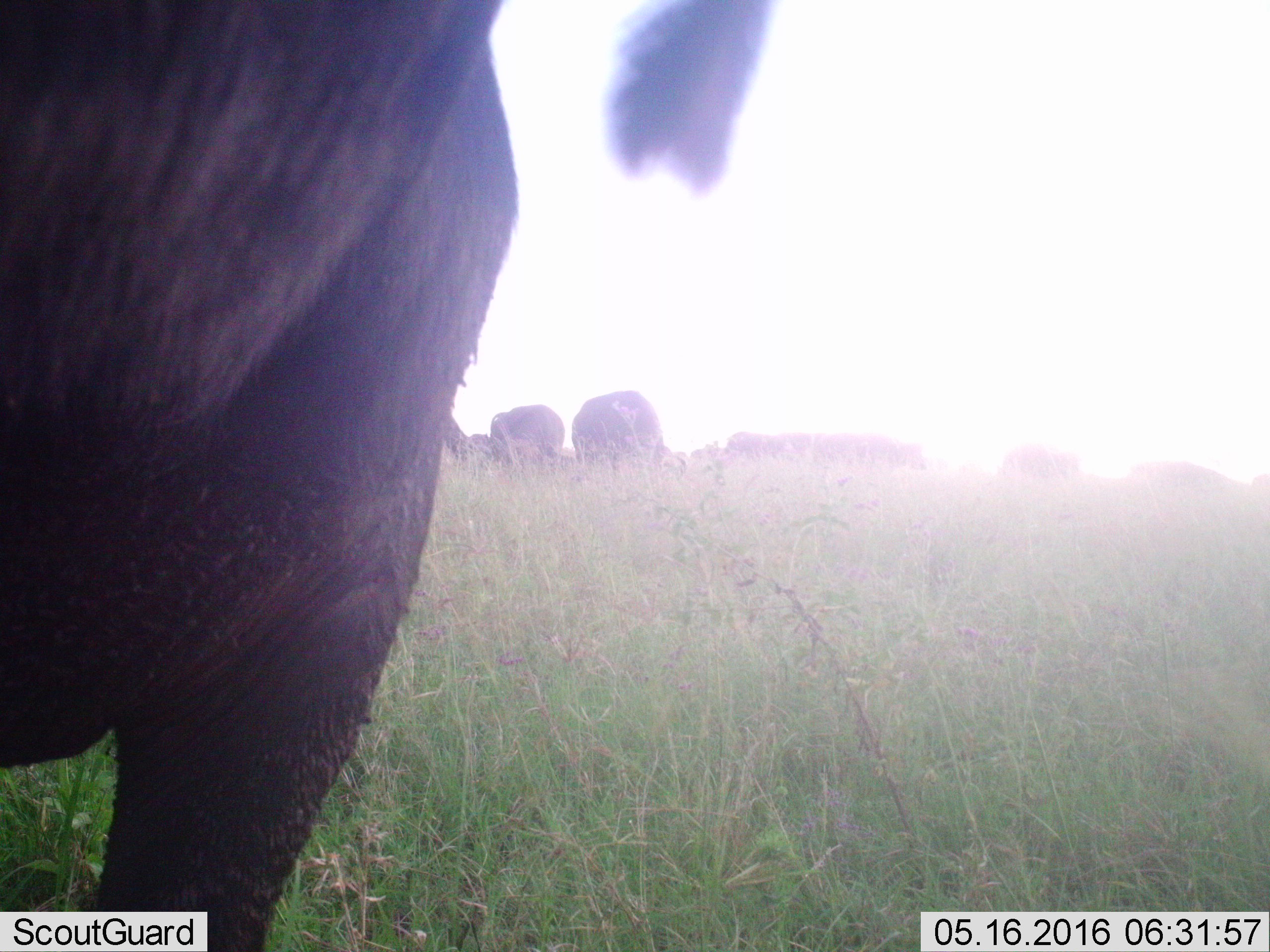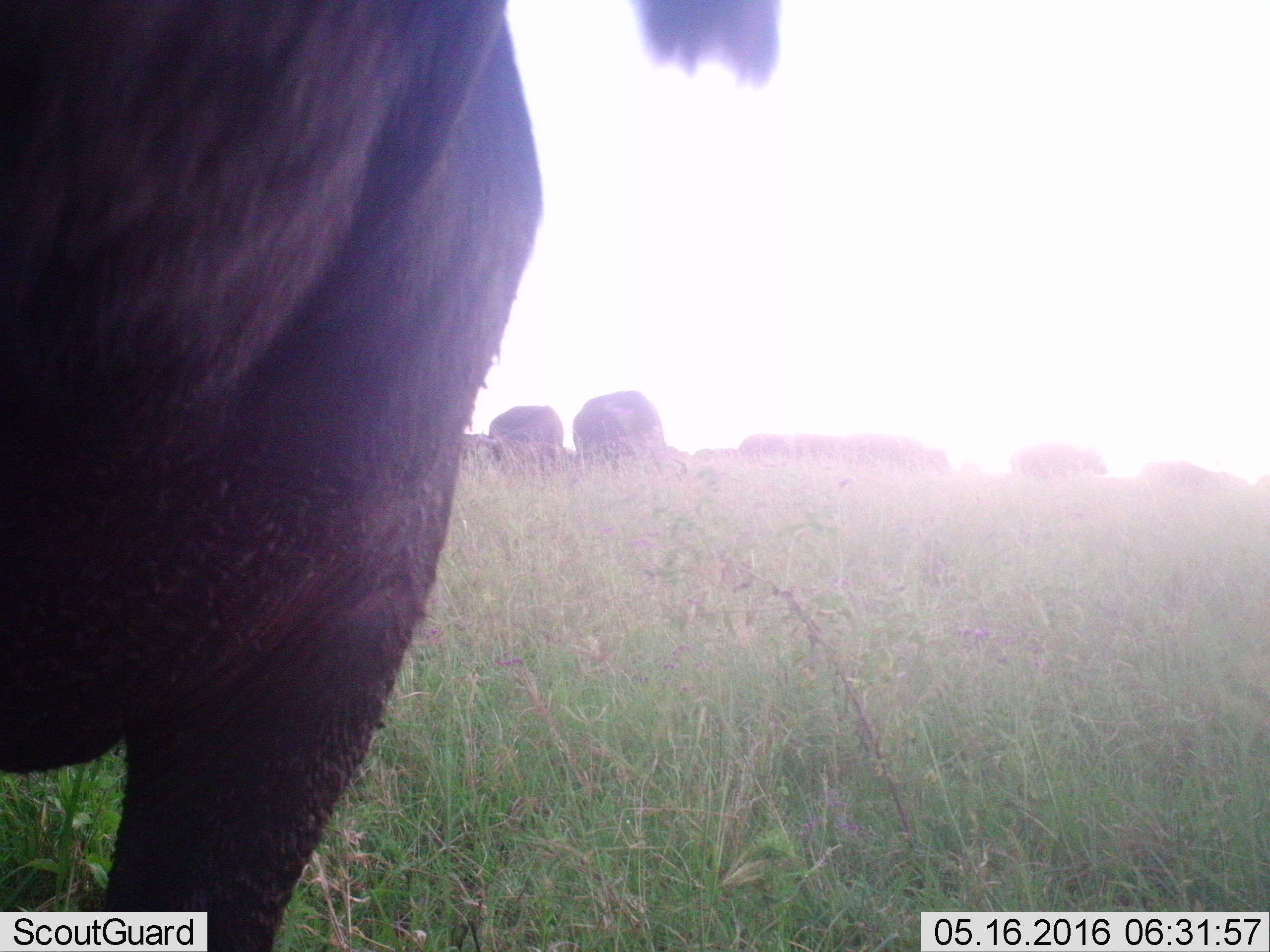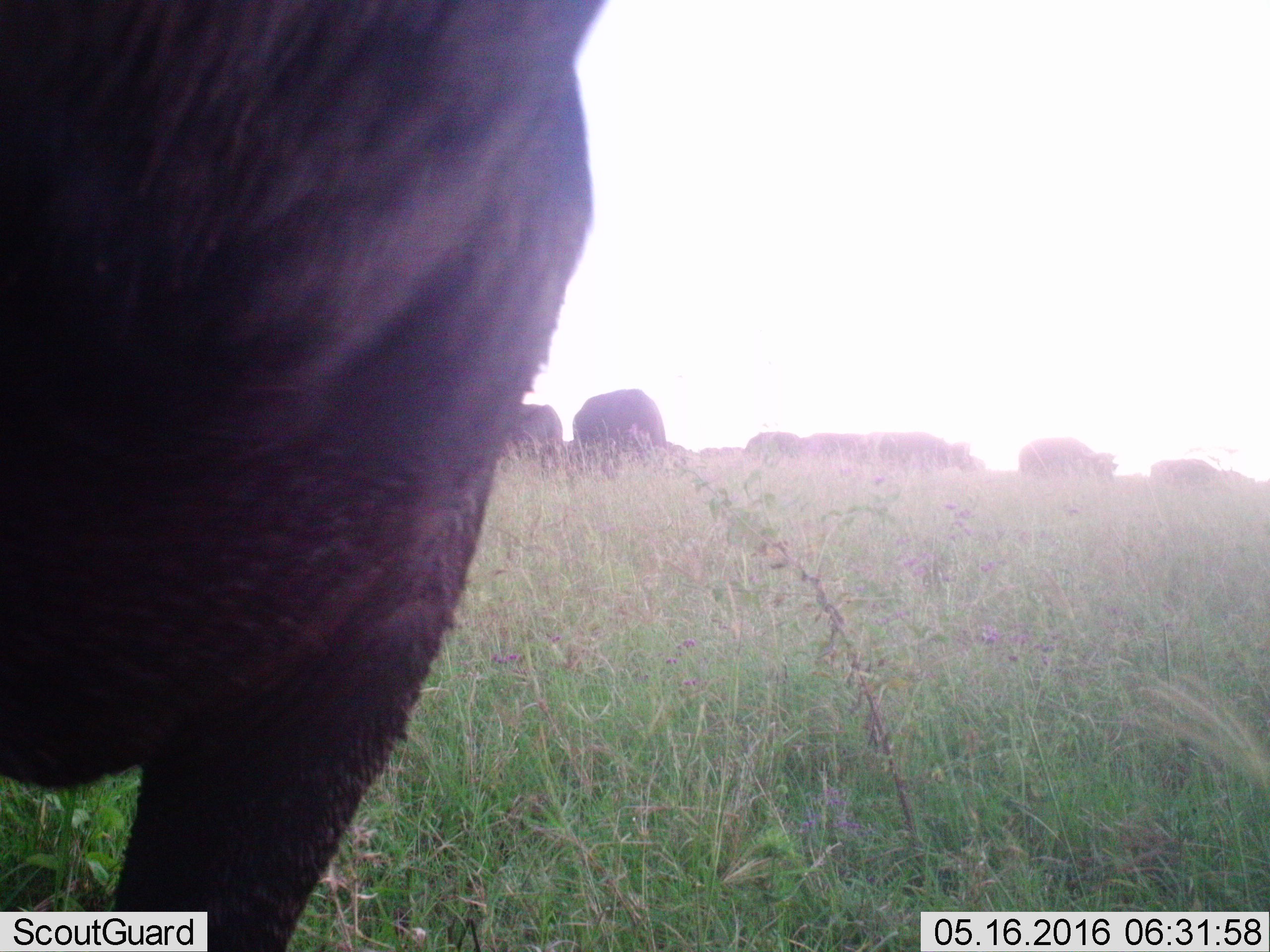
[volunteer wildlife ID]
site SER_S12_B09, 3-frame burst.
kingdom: Animalia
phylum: Chordata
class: Mammalia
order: Artiodactyla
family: Bovidae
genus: Syncerus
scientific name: Syncerus caffer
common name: african buffalo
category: buffalo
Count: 11-50.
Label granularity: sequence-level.